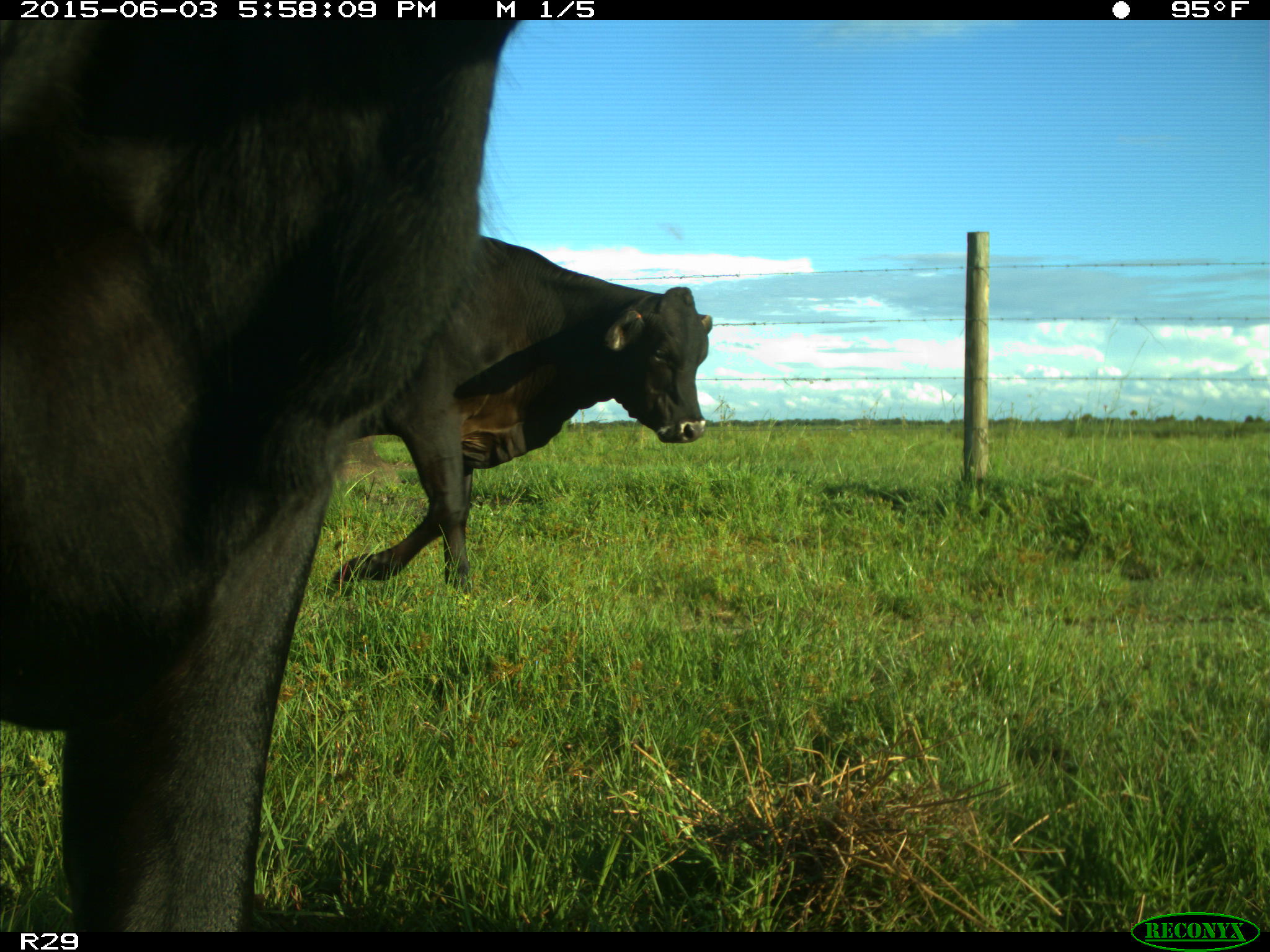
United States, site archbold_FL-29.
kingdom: Animalia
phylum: Chordata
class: Mammalia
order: Artiodactyla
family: Bovidae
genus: Bos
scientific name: Bos taurus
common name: domestic cow